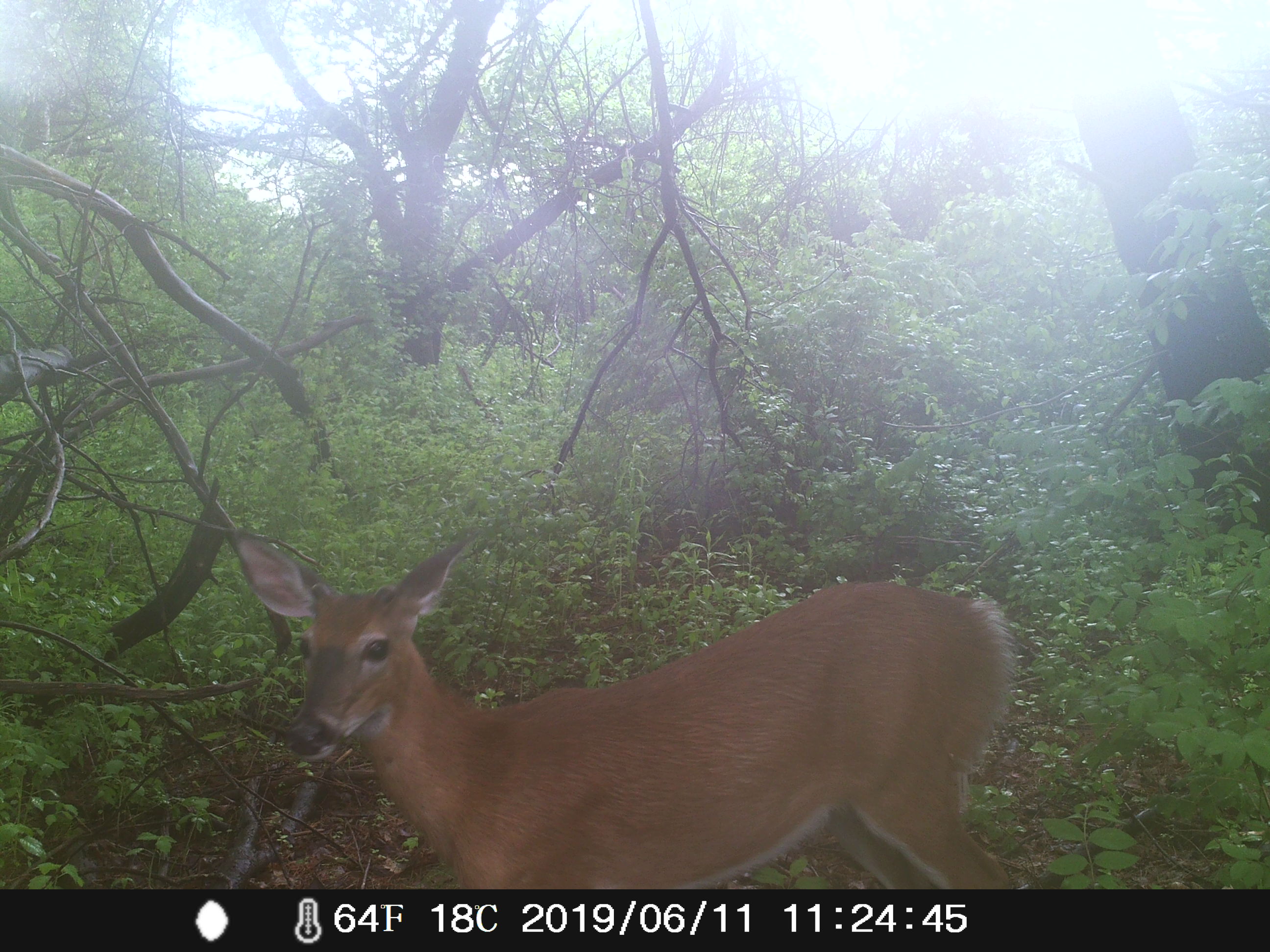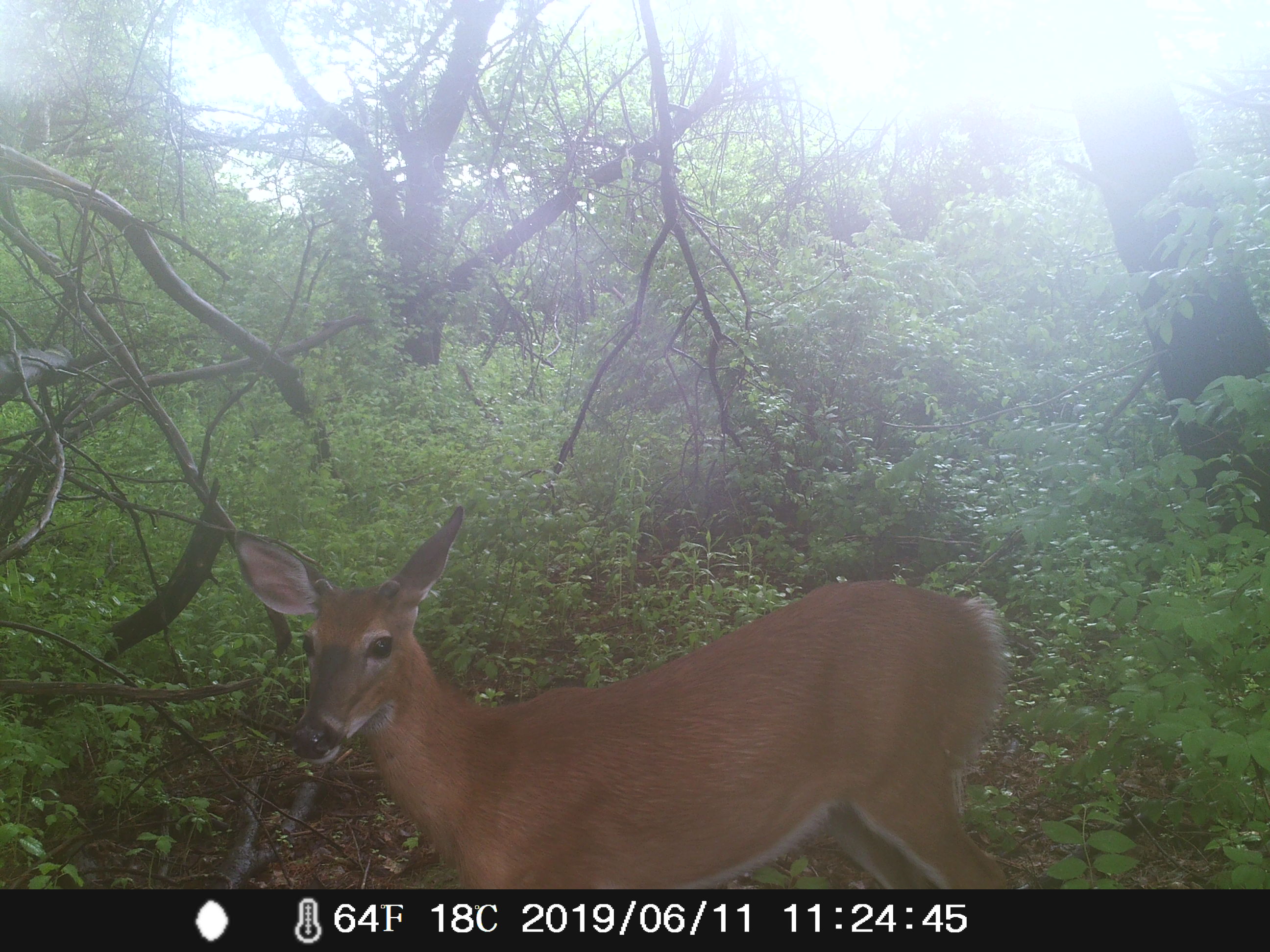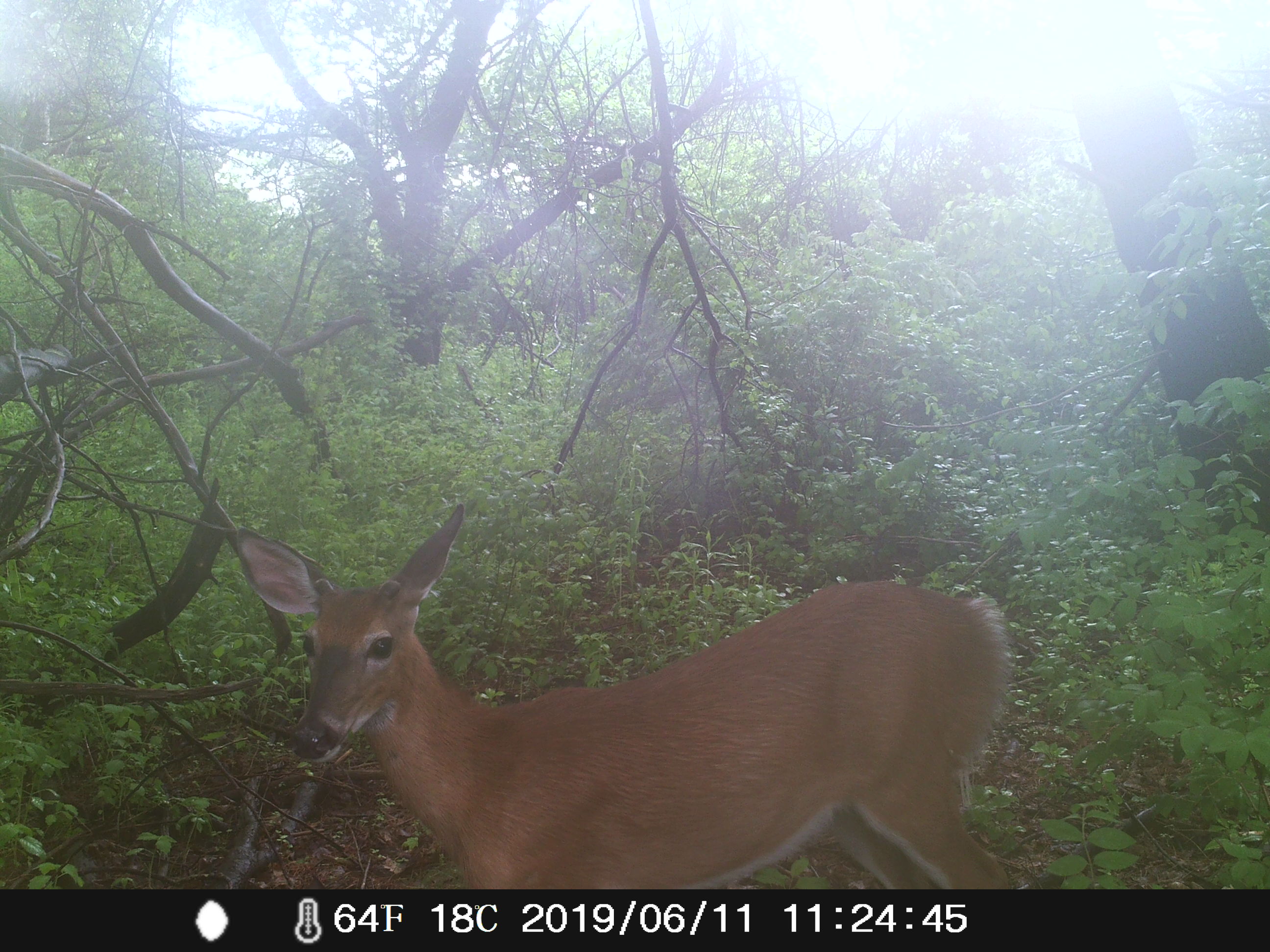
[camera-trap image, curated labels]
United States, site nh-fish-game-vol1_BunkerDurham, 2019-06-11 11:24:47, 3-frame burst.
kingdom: Animalia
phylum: Chordata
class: Mammalia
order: Artiodactyla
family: Cervidae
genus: Odocoileus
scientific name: Odocoileus virginianus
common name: white-tailed deer